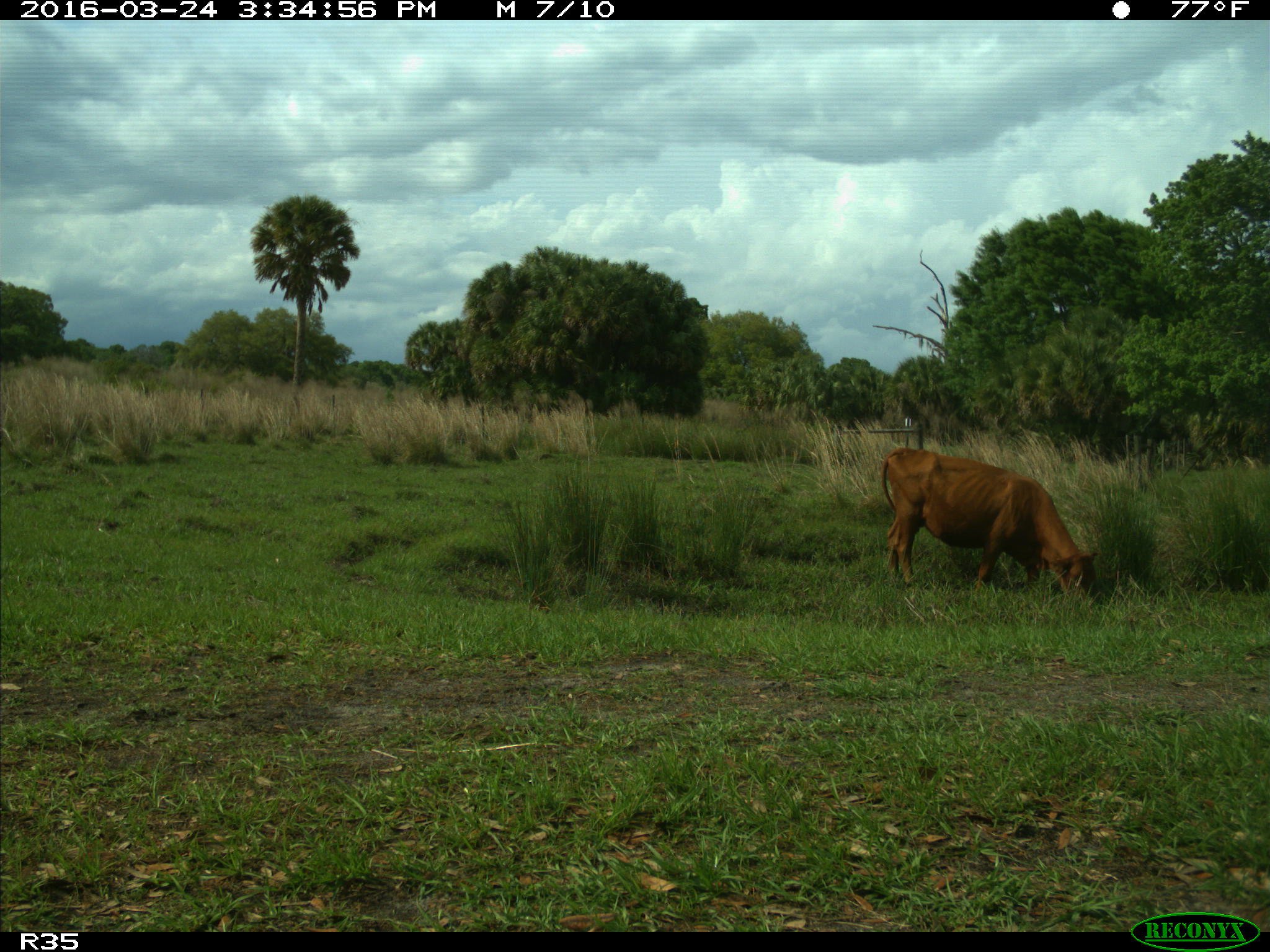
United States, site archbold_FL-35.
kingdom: Animalia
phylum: Chordata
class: Mammalia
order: Artiodactyla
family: Bovidae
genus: Bos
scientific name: Bos taurus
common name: domestic cow